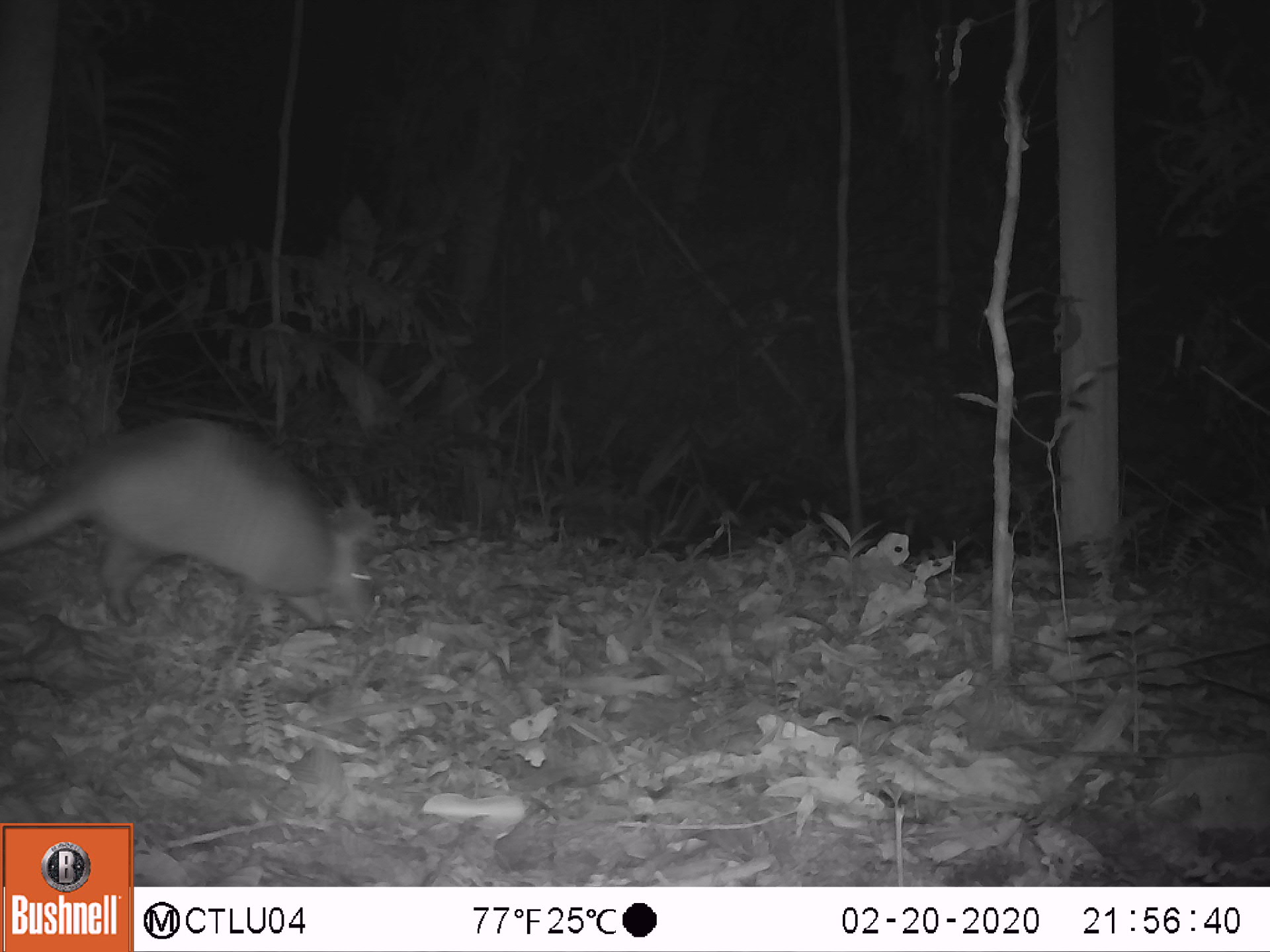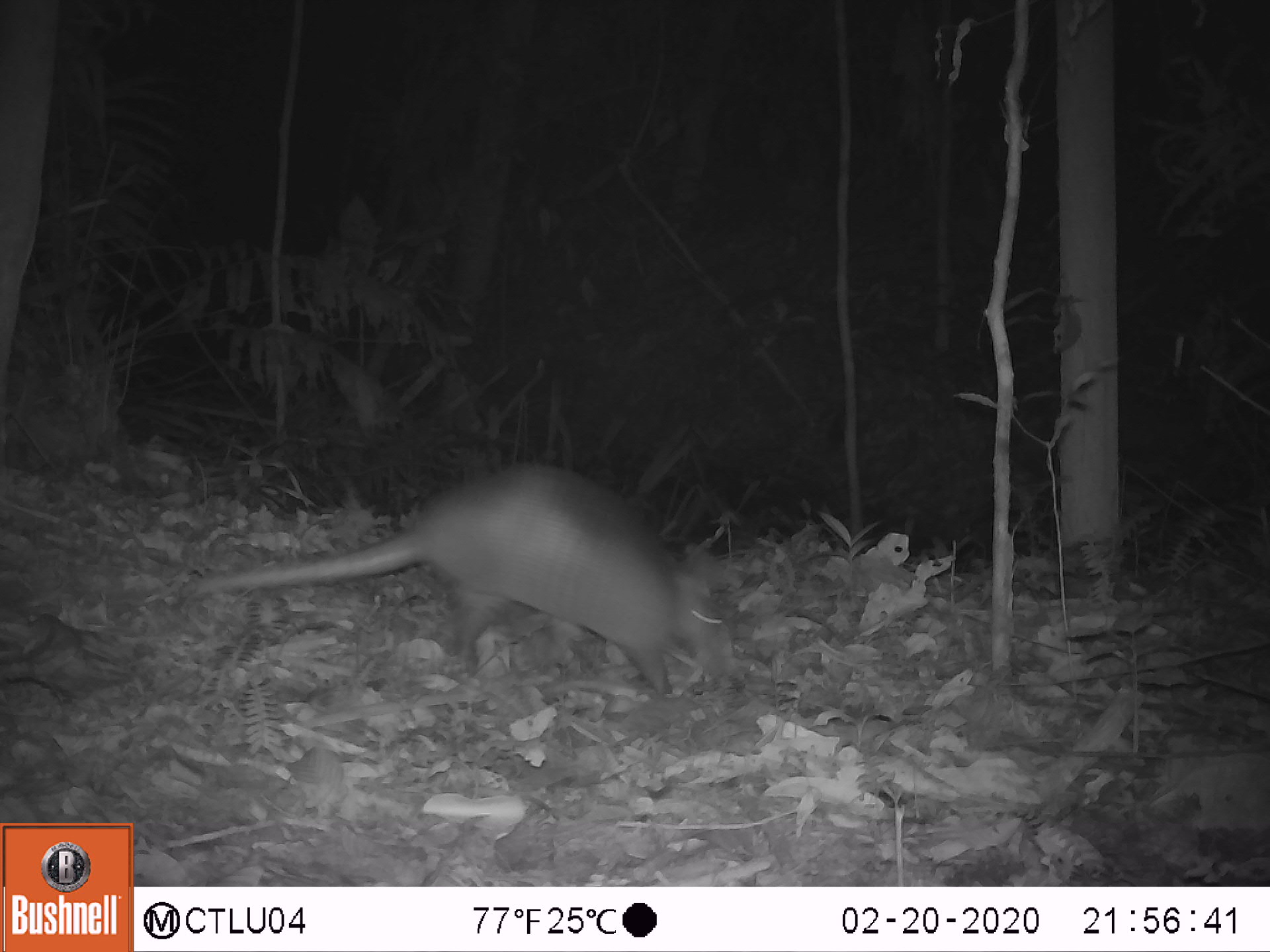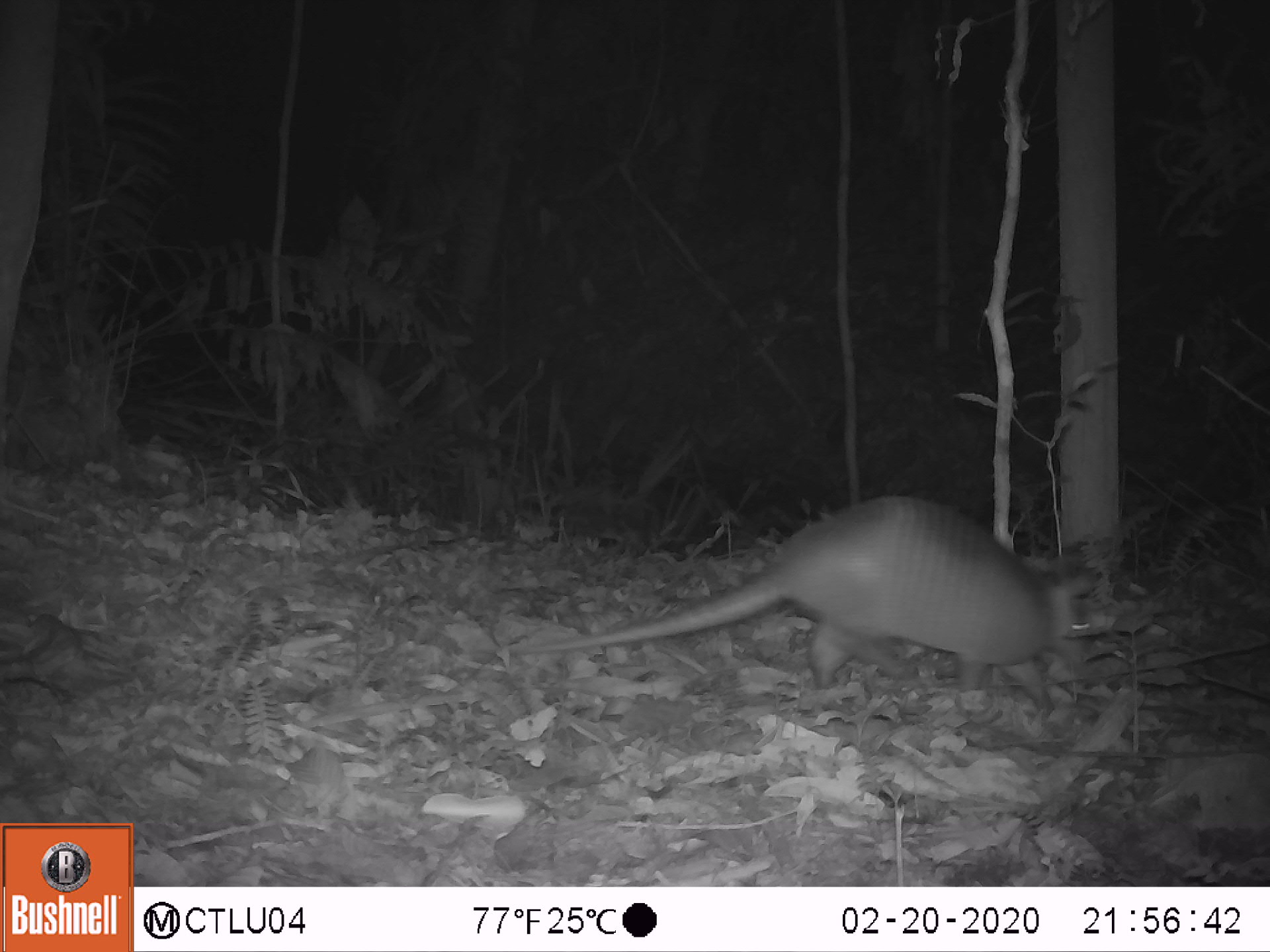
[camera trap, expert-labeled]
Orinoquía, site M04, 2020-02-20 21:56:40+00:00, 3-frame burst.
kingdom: Animalia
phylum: Chordata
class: Mammalia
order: Cingulata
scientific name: Cingulata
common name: armadillo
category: unknown armadillo